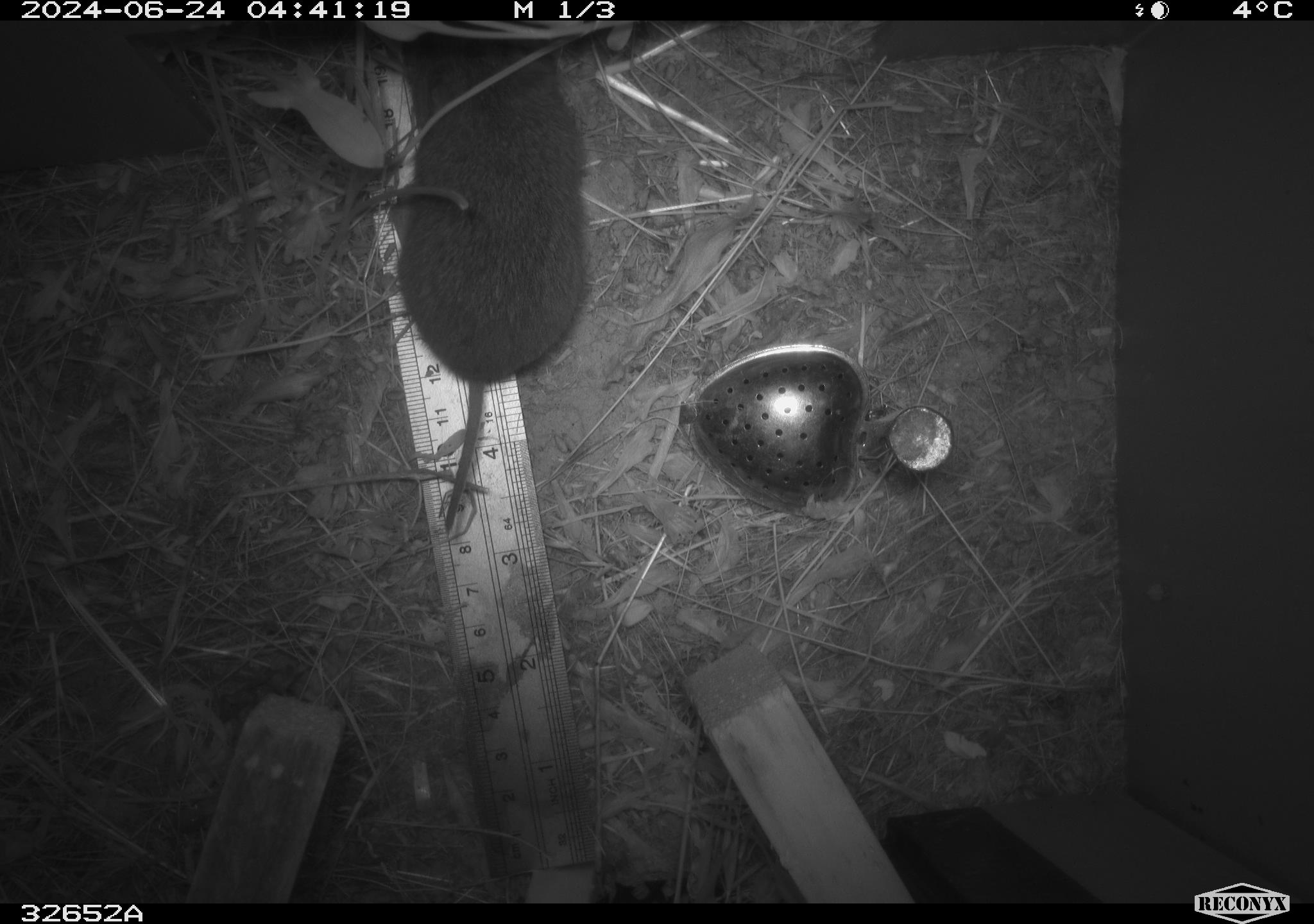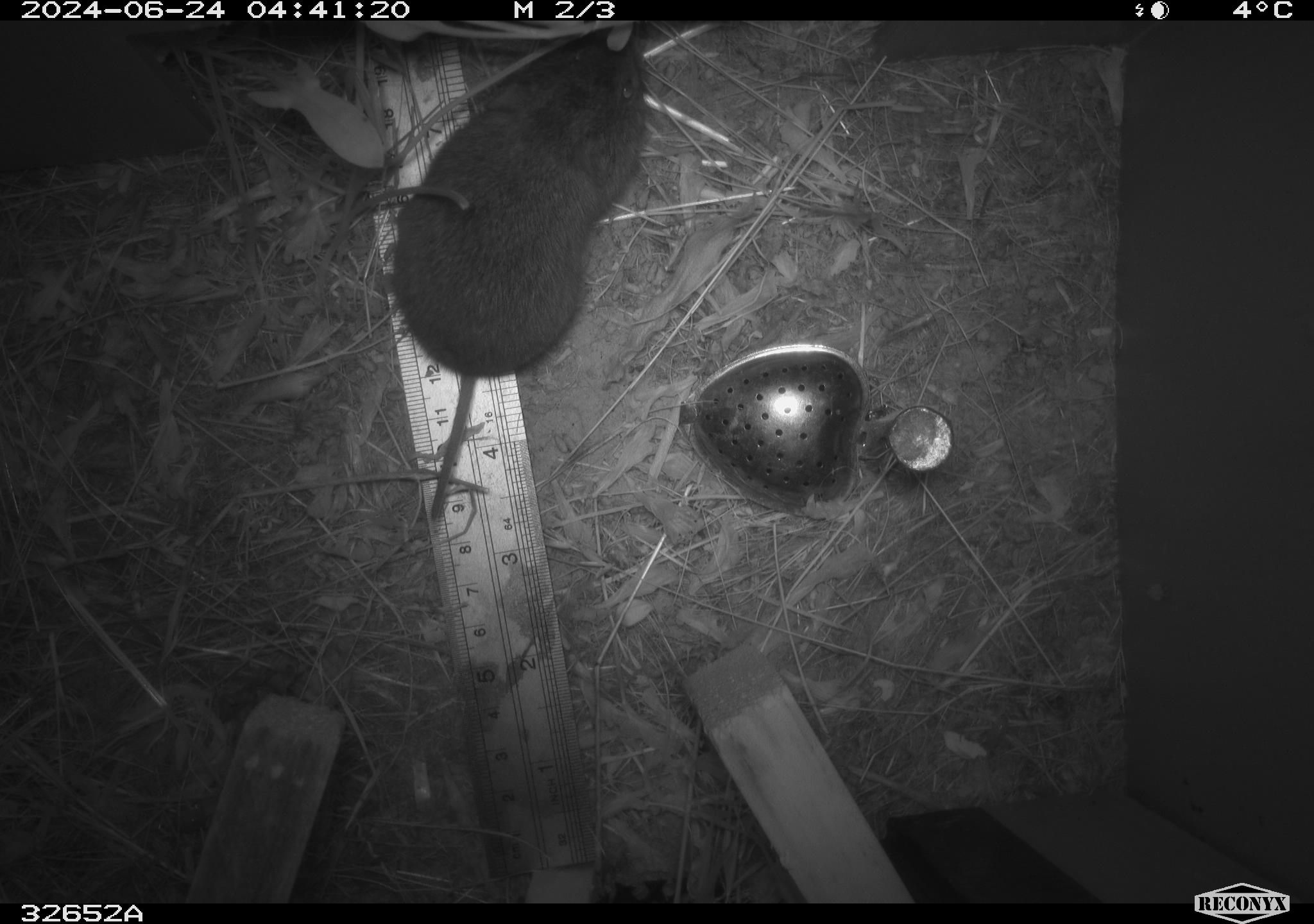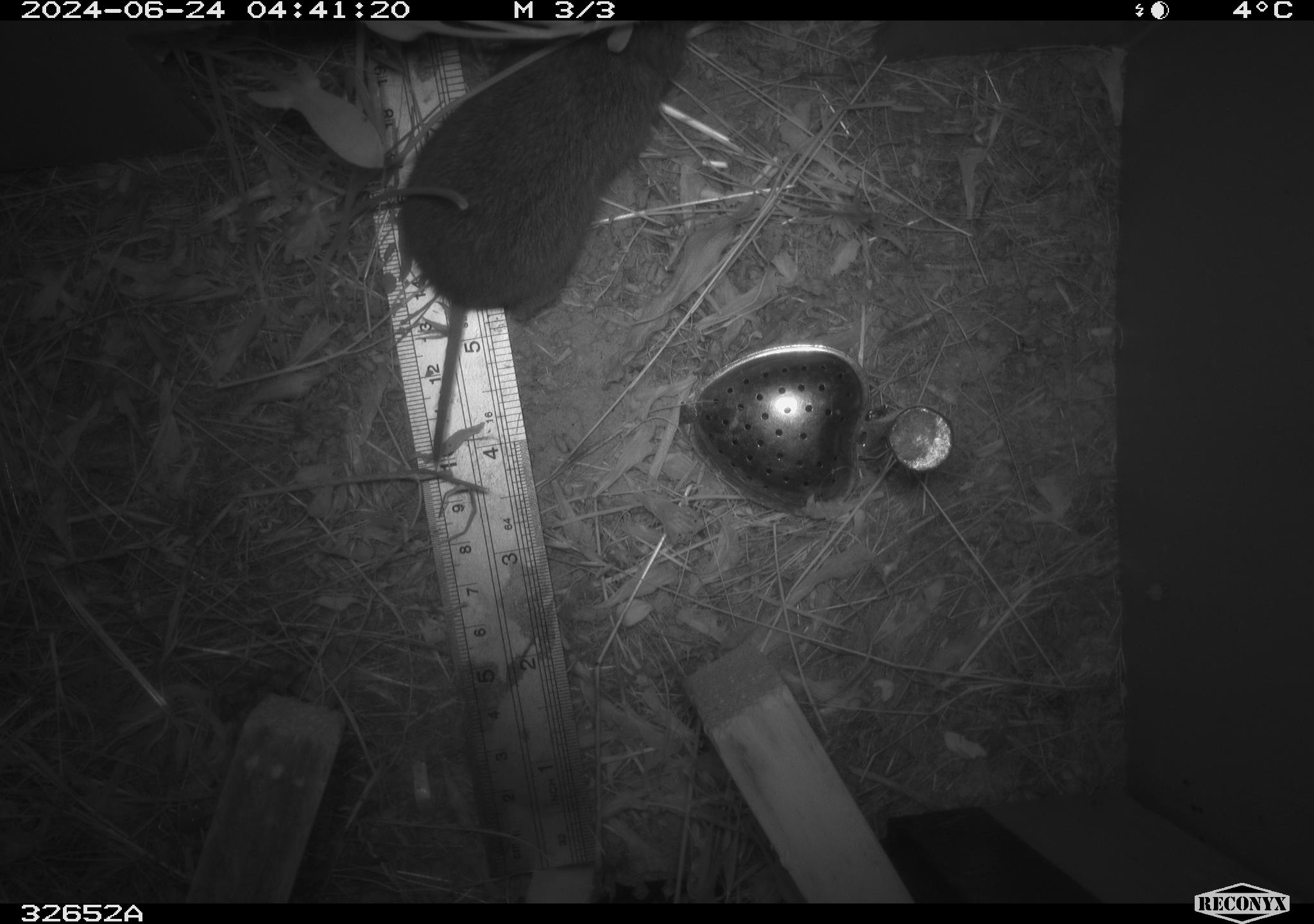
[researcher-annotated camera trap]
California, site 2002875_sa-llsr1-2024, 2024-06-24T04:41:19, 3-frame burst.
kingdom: Animalia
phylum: Chordata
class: Mammalia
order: Rodentia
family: Cricetidae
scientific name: Arvicolinae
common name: voles, lemmings, and muskrats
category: arvicolinae subfamily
Arvicolinae subfamily (voles, lemmings, and muskrats) (Arvicolinae).